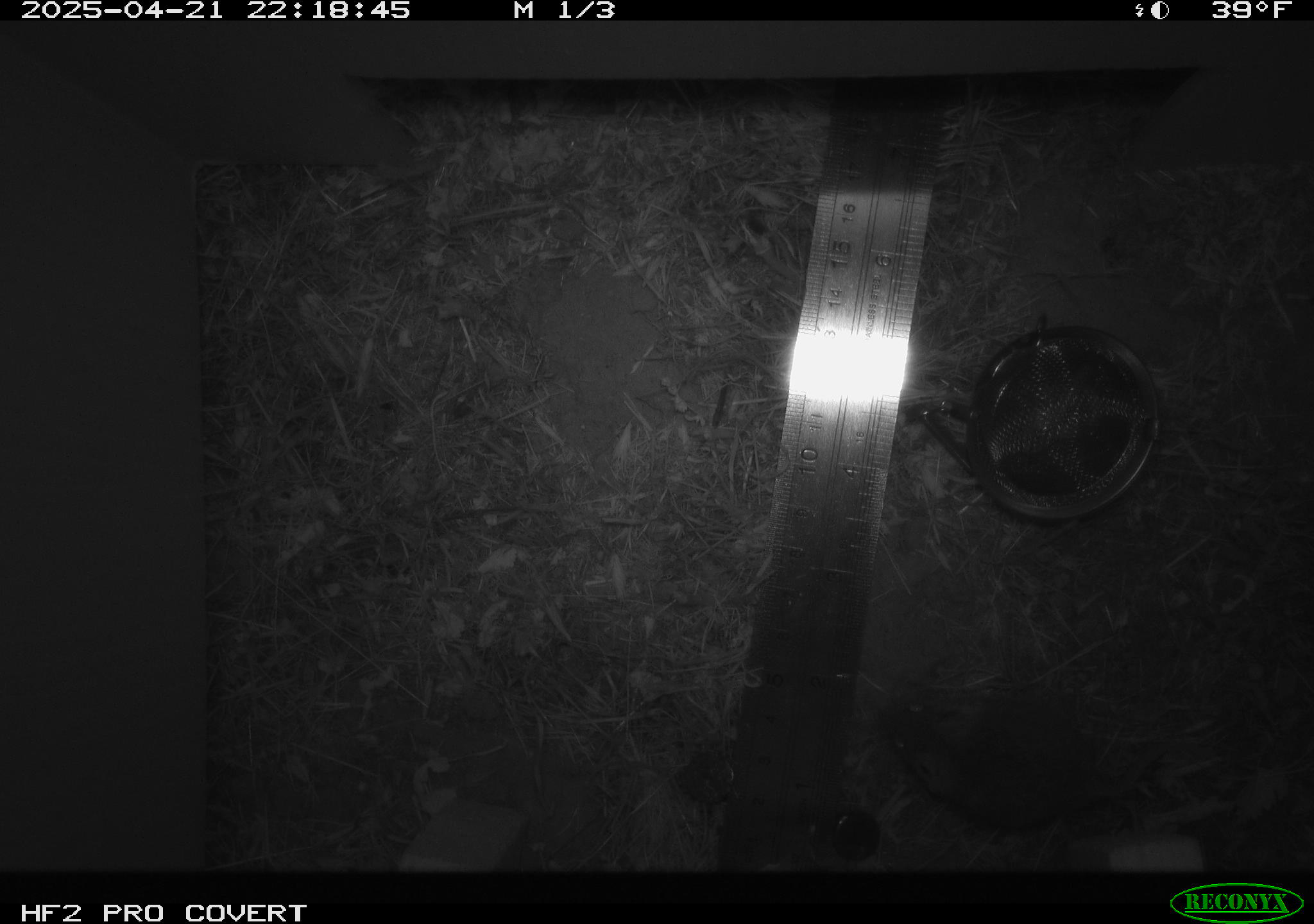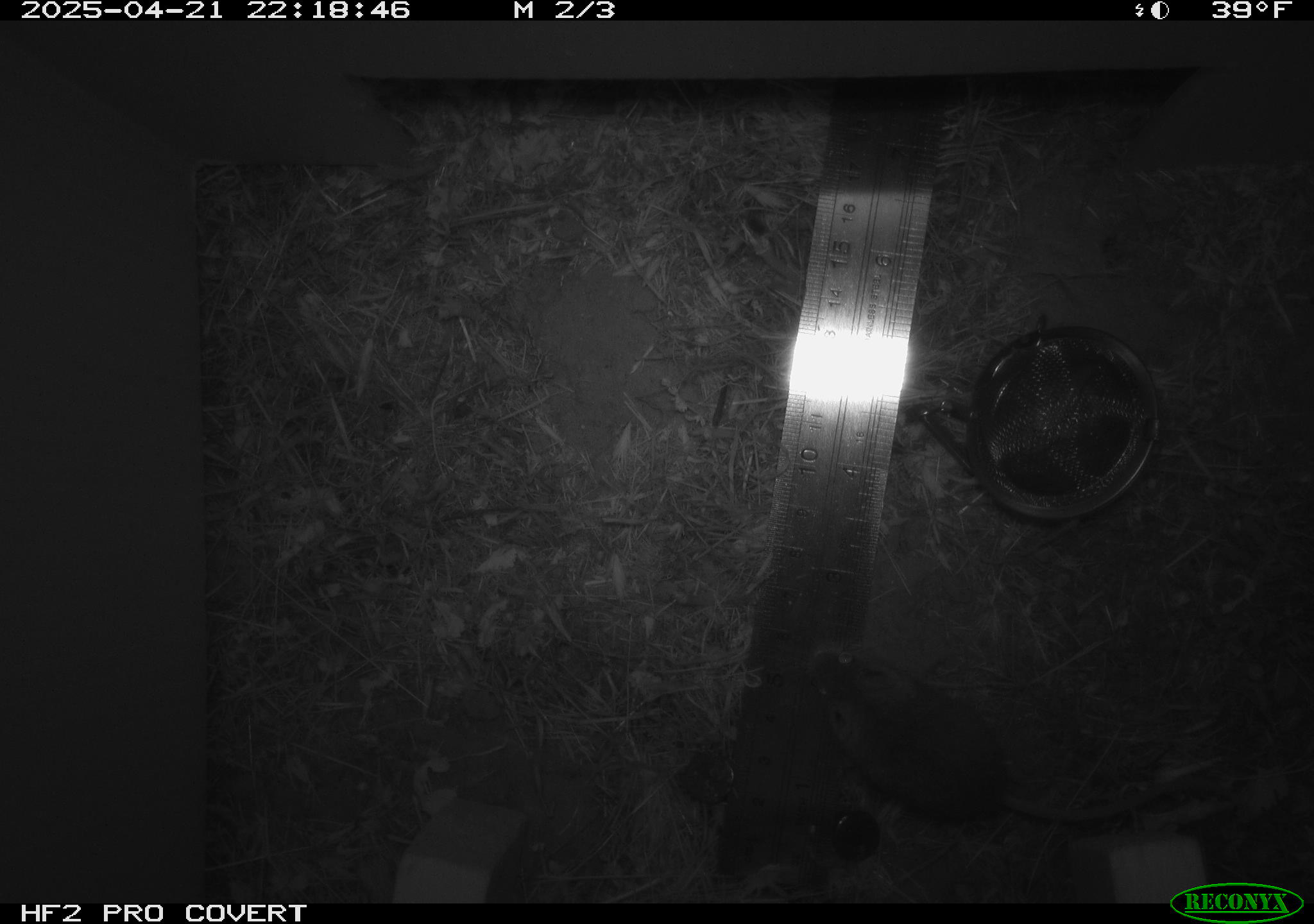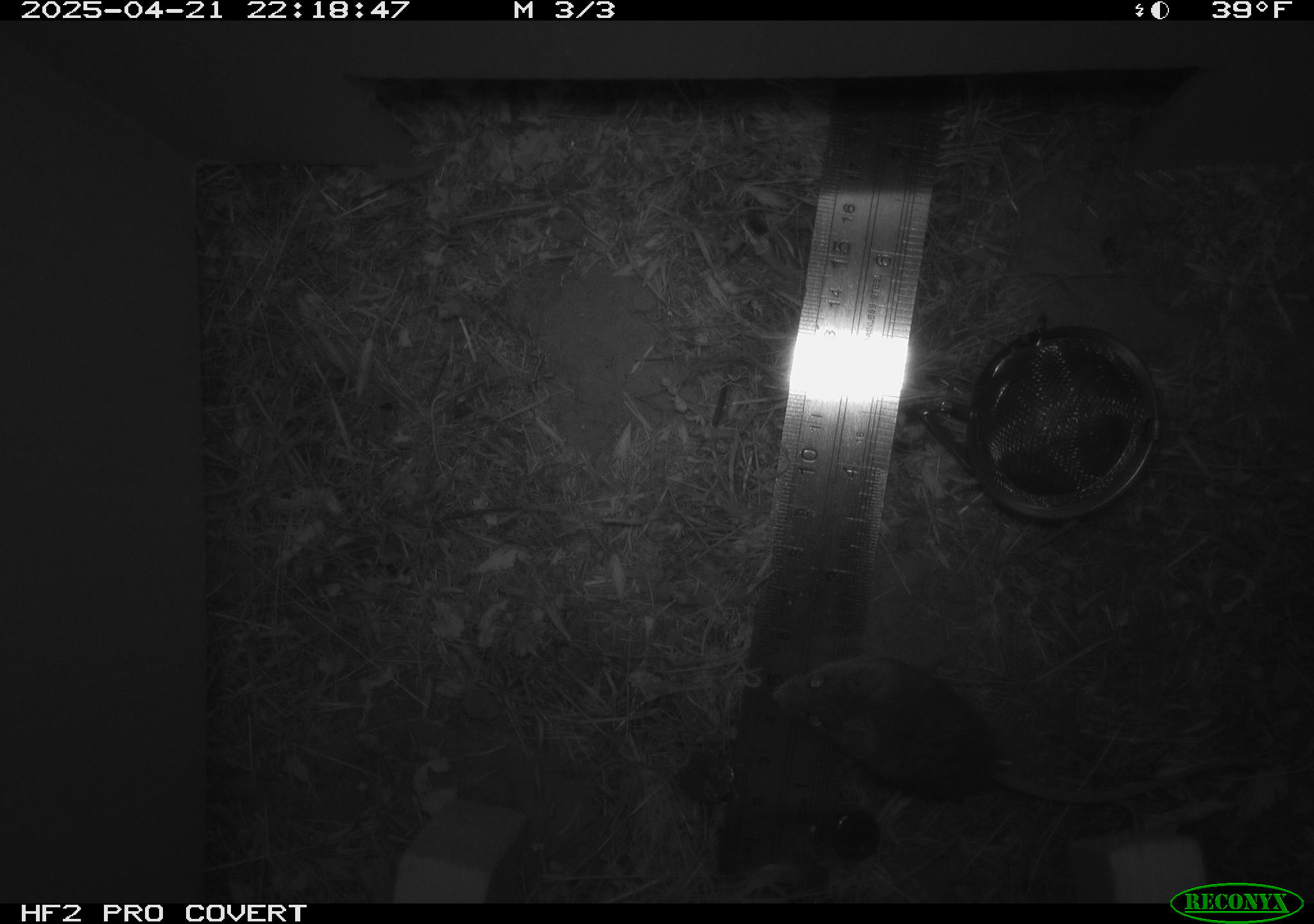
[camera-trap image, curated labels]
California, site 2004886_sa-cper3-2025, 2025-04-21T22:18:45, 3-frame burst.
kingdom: Animalia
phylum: Chordata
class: Mammalia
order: Rodentia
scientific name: Rodentia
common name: rodent